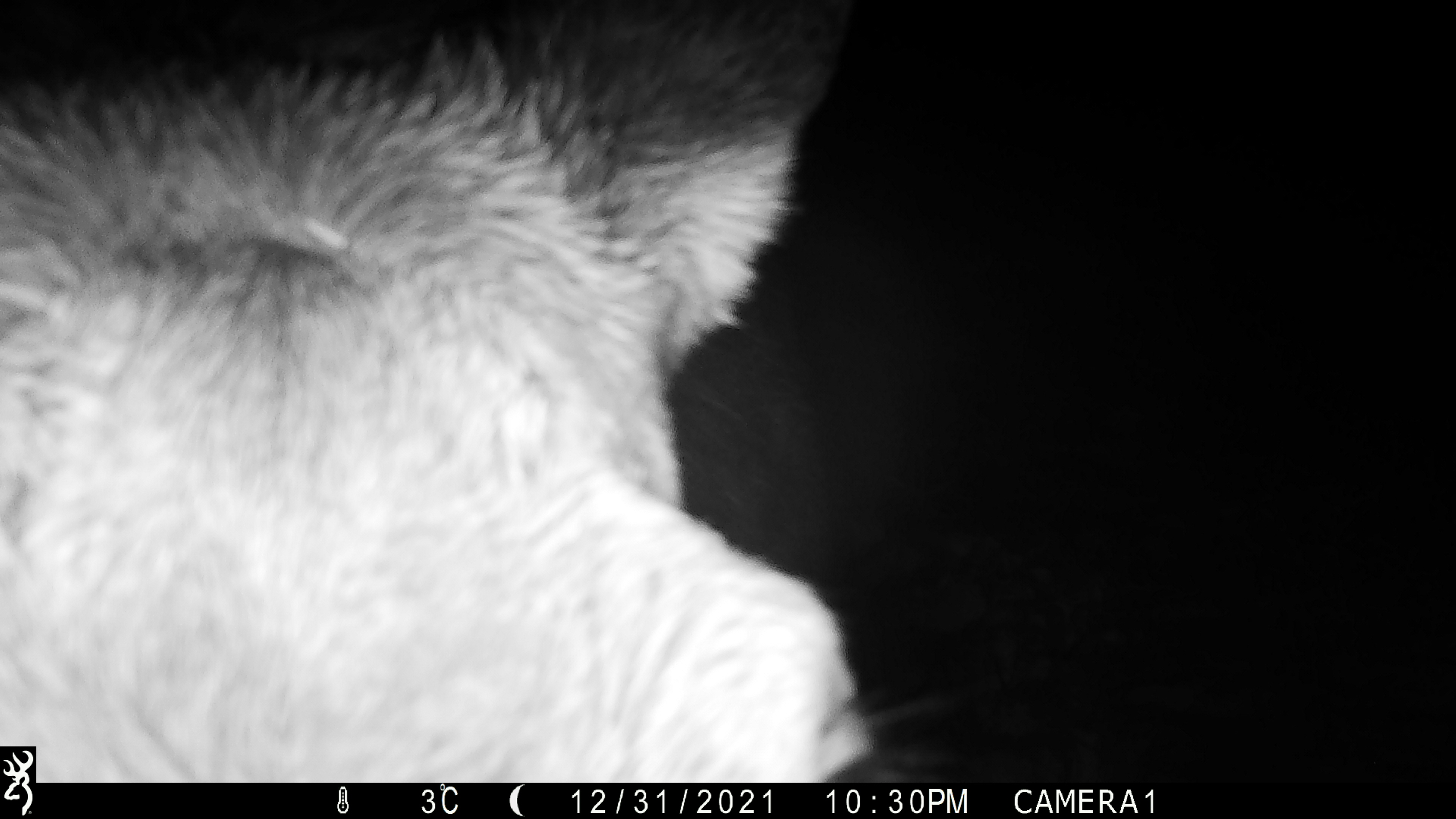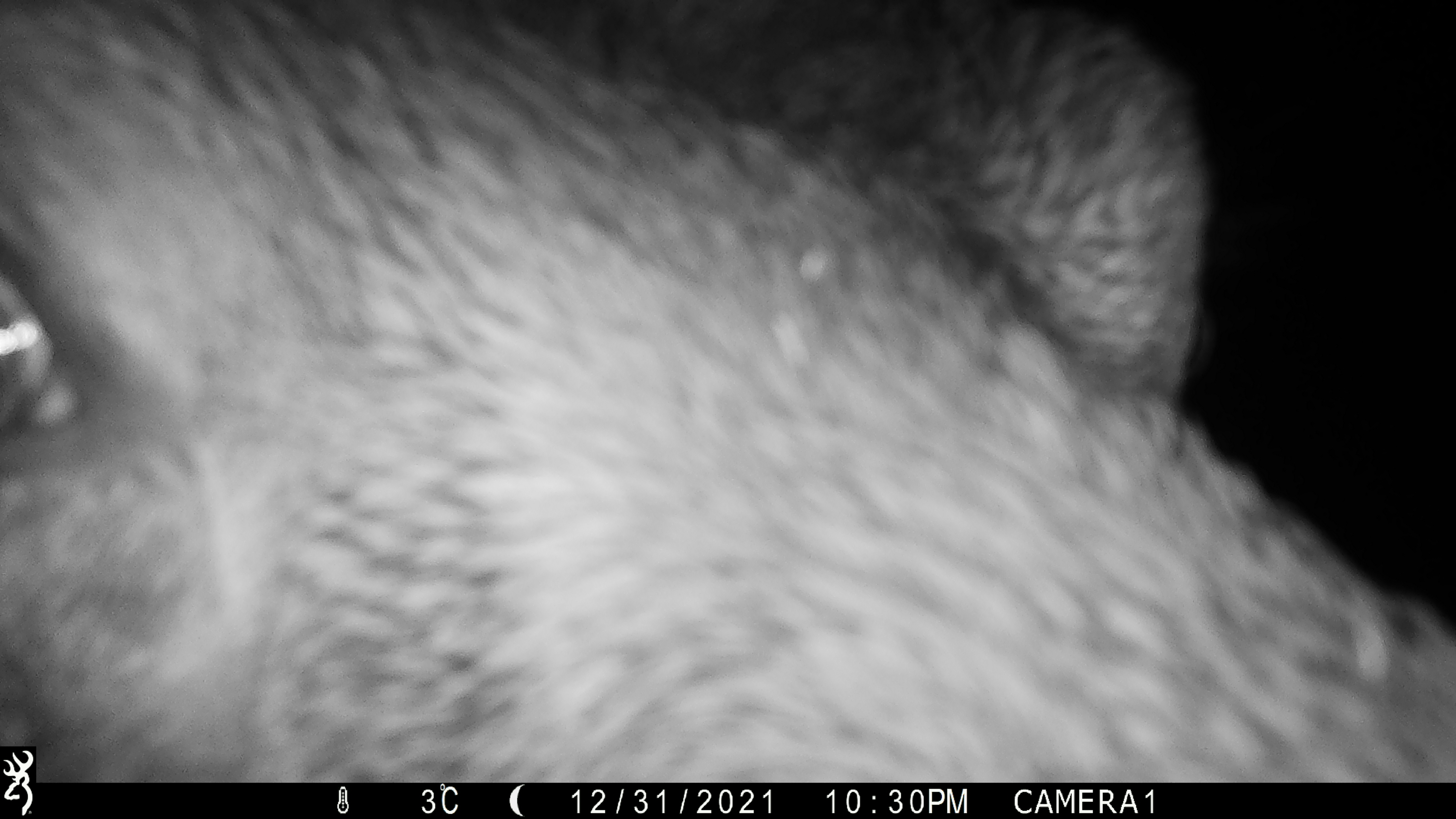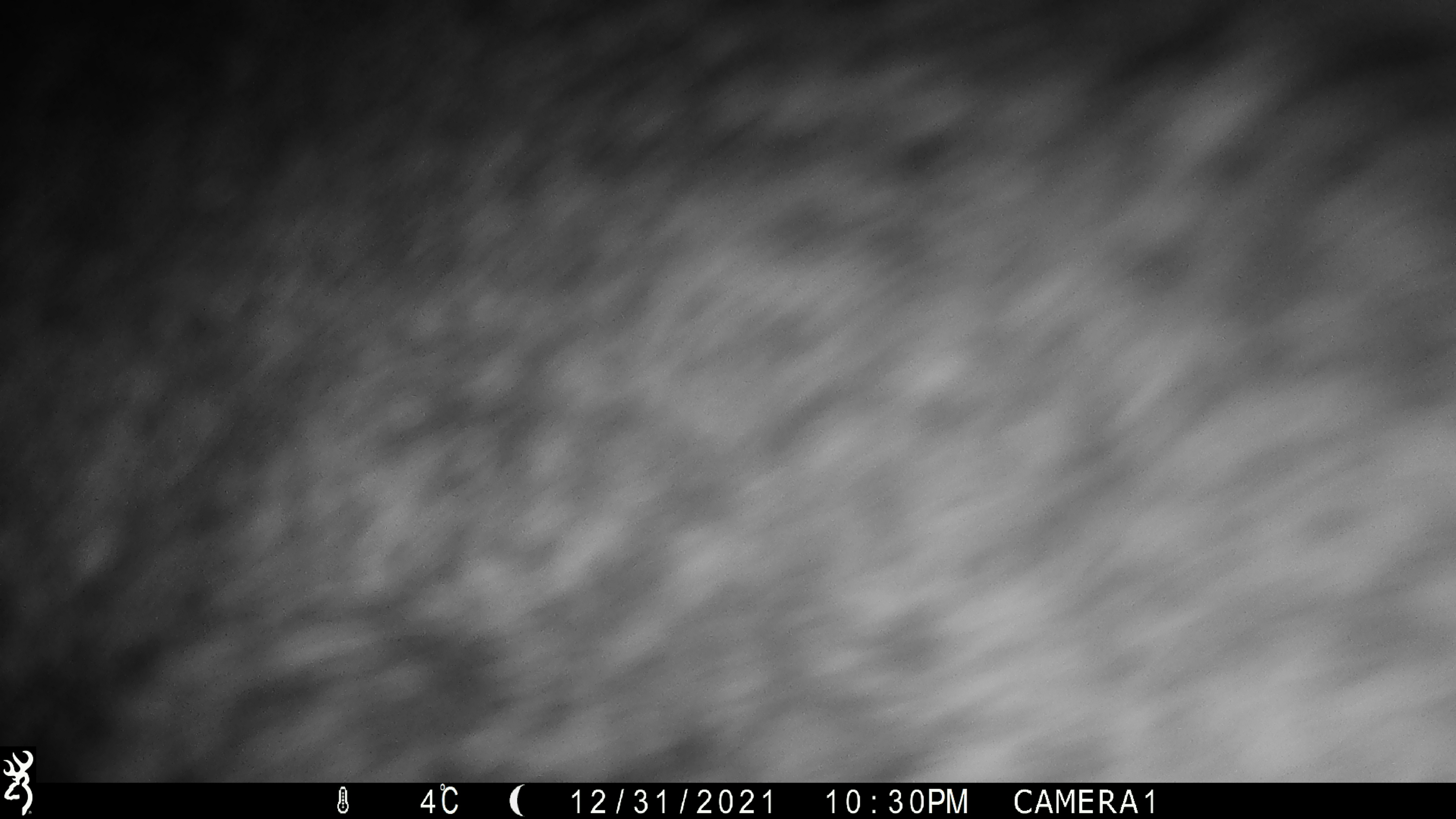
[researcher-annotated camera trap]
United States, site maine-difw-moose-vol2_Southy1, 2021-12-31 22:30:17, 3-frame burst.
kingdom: Animalia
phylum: Chordata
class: Mammalia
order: Artiodactyla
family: Cervidae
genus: Alces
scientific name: Alces alces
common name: moose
Moose (Alces alces).